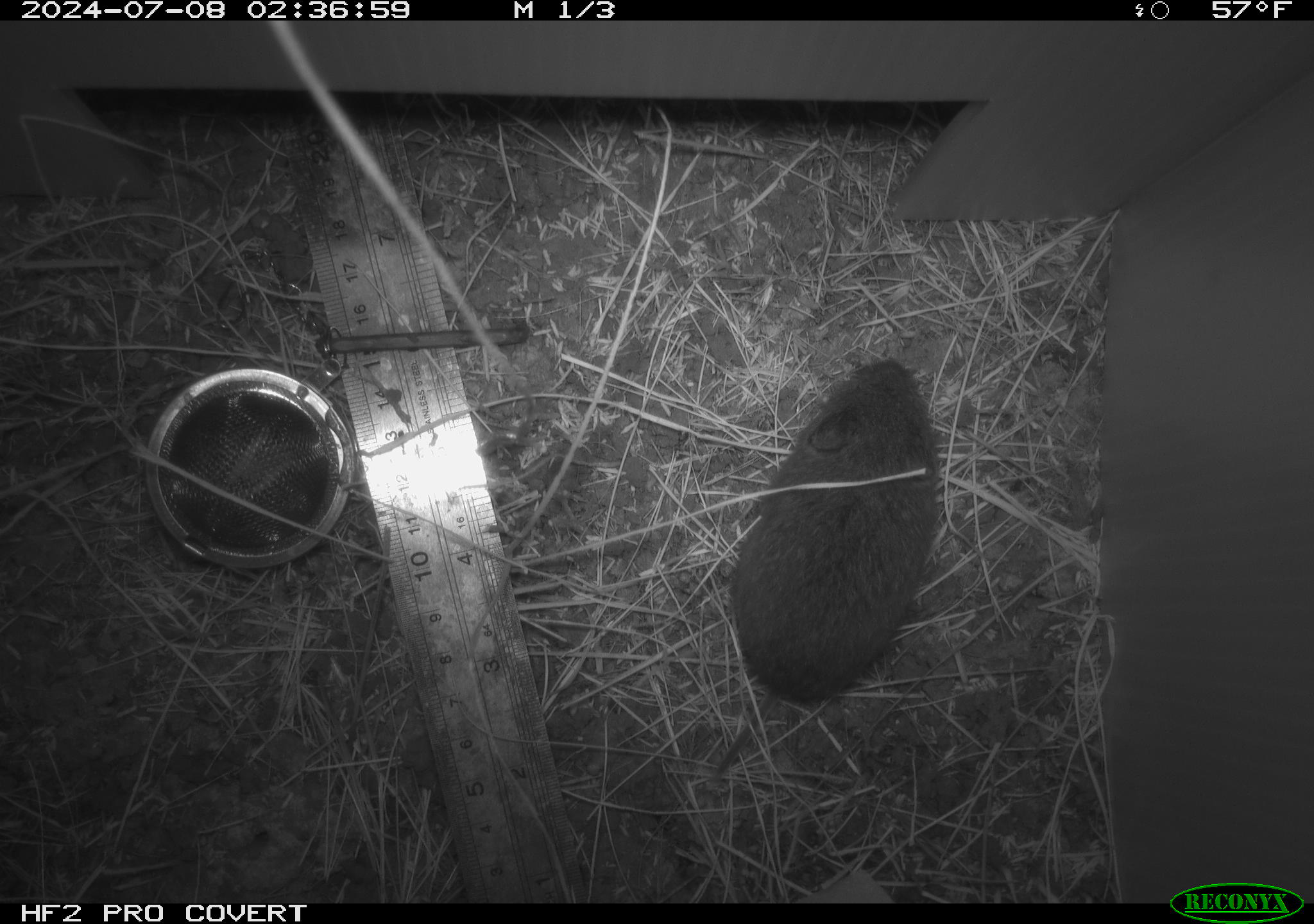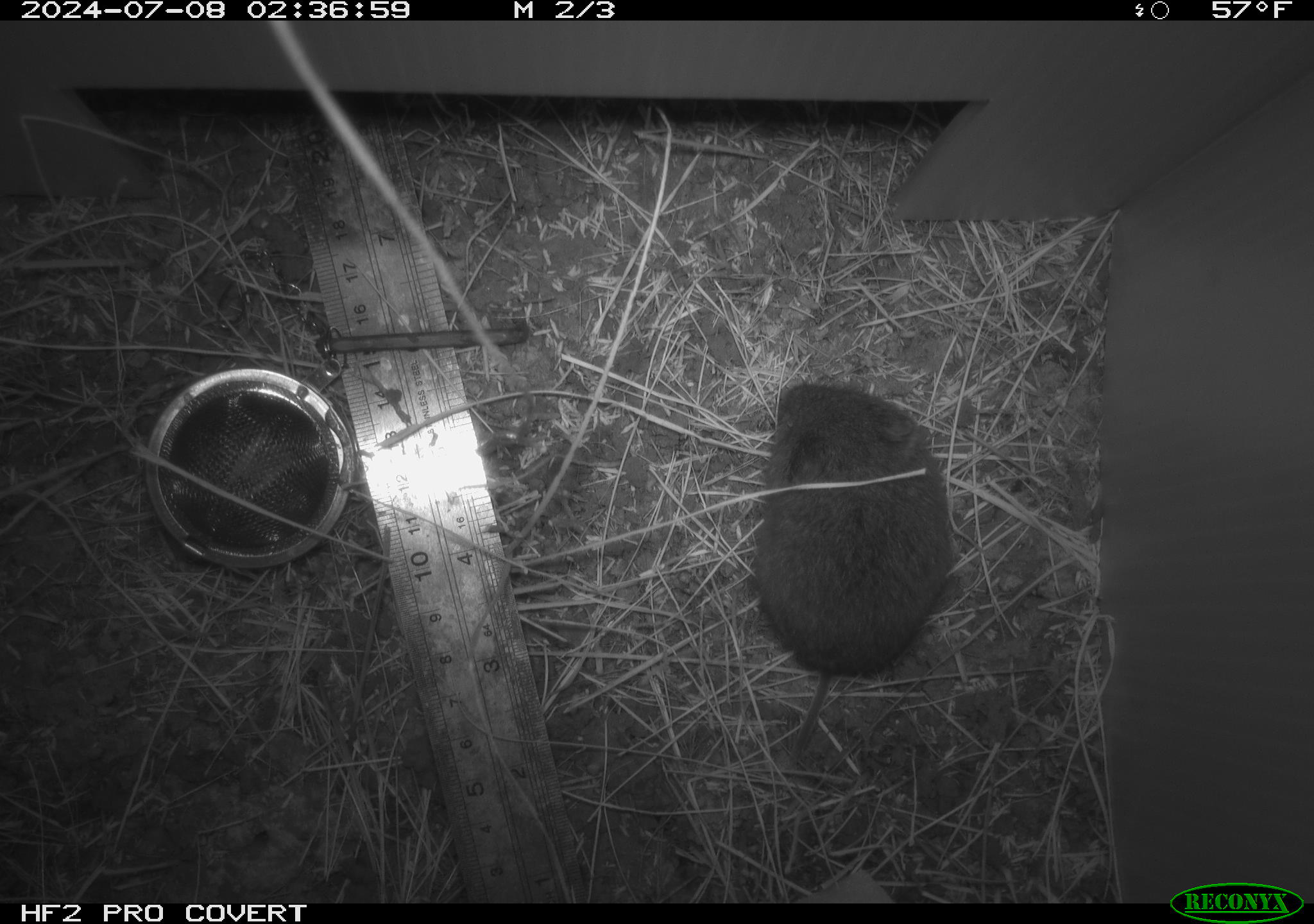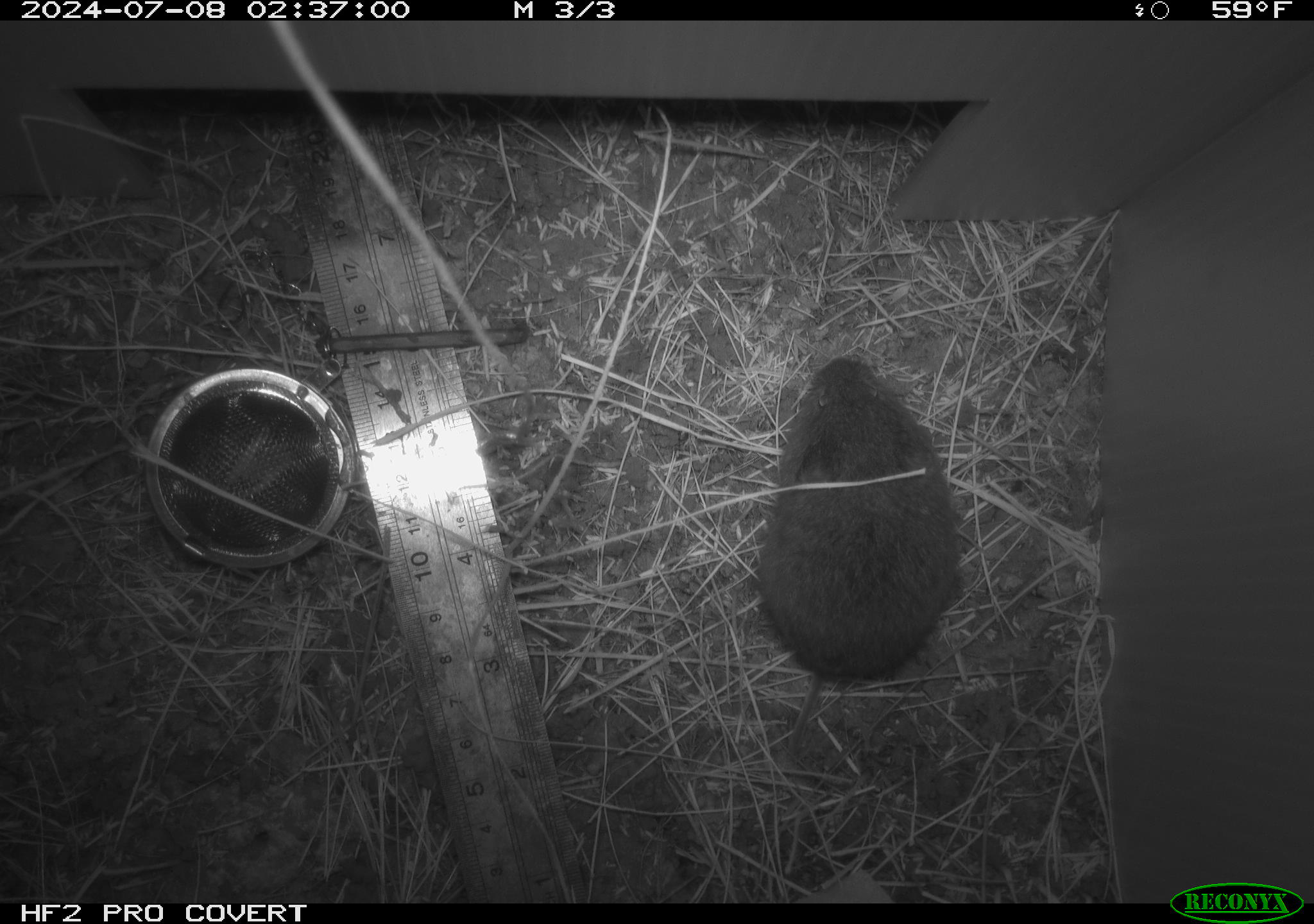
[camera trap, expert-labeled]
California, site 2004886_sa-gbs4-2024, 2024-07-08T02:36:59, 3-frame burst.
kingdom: Animalia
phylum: Chordata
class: Mammalia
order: Rodentia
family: Cricetidae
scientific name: Arvicolinae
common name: voles, lemmings, and muskrats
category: arvicolinae subfamily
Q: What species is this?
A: Arvicolinae subfamily (voles, lemmings, and muskrats) (Arvicolinae).